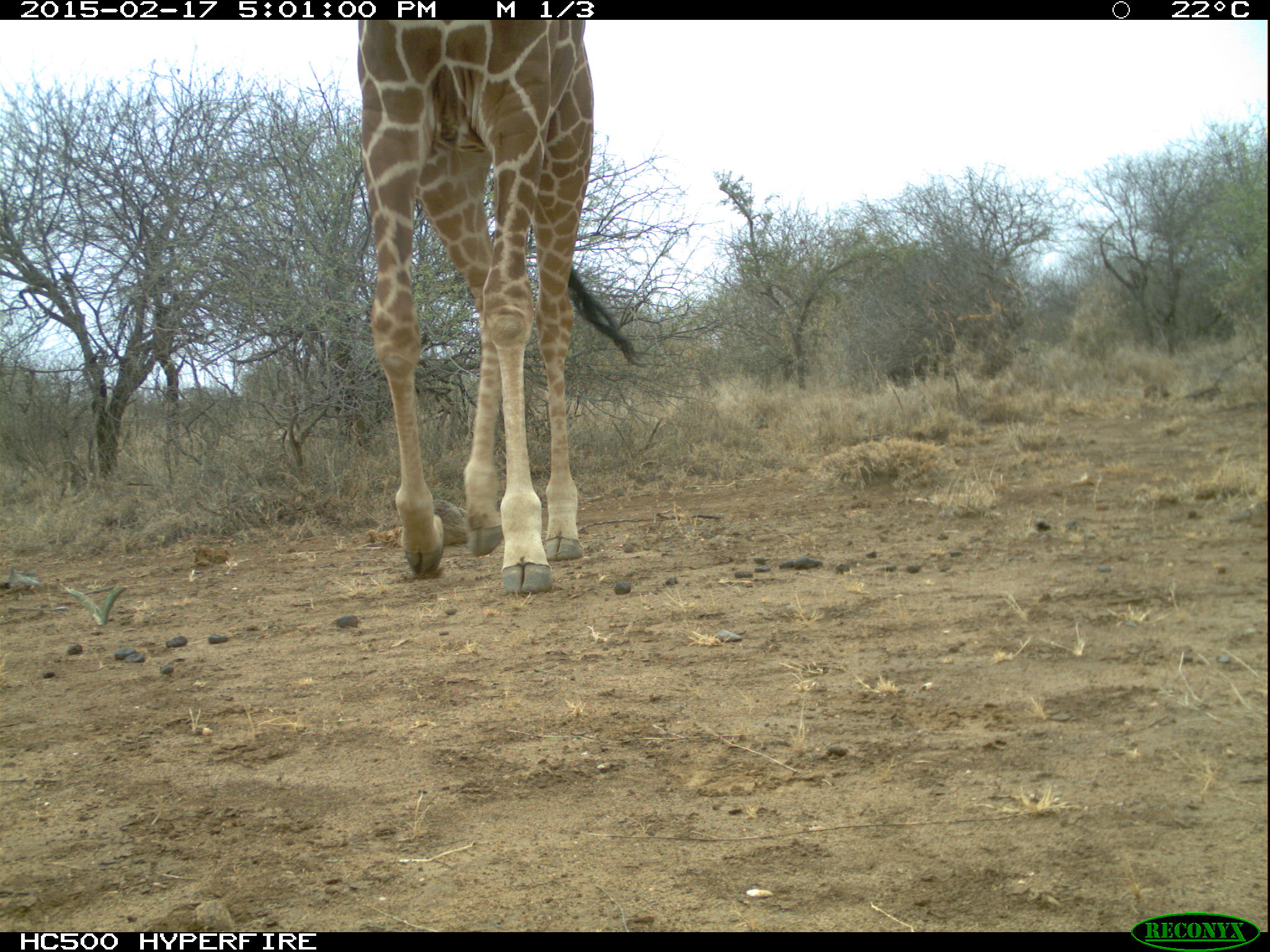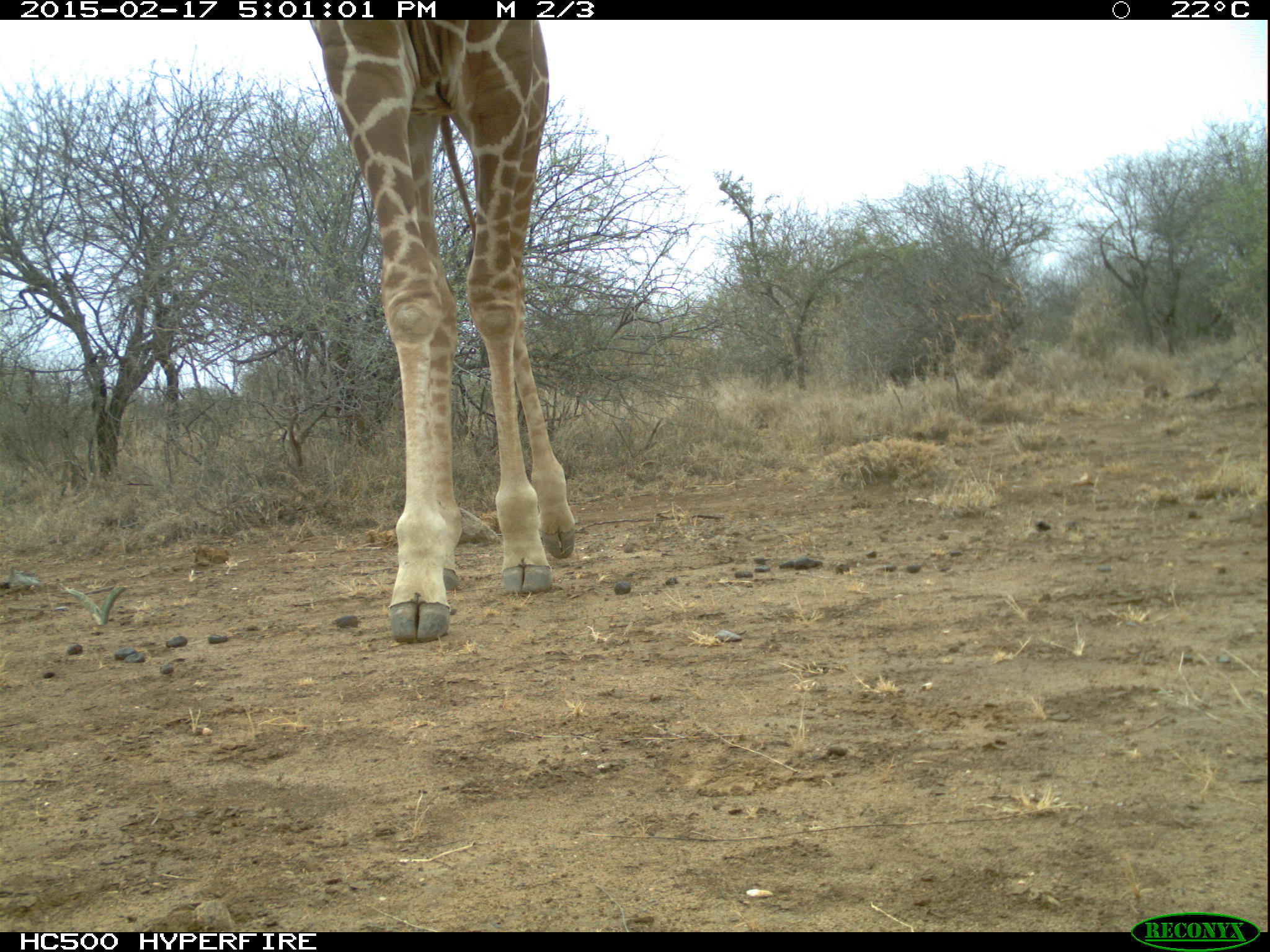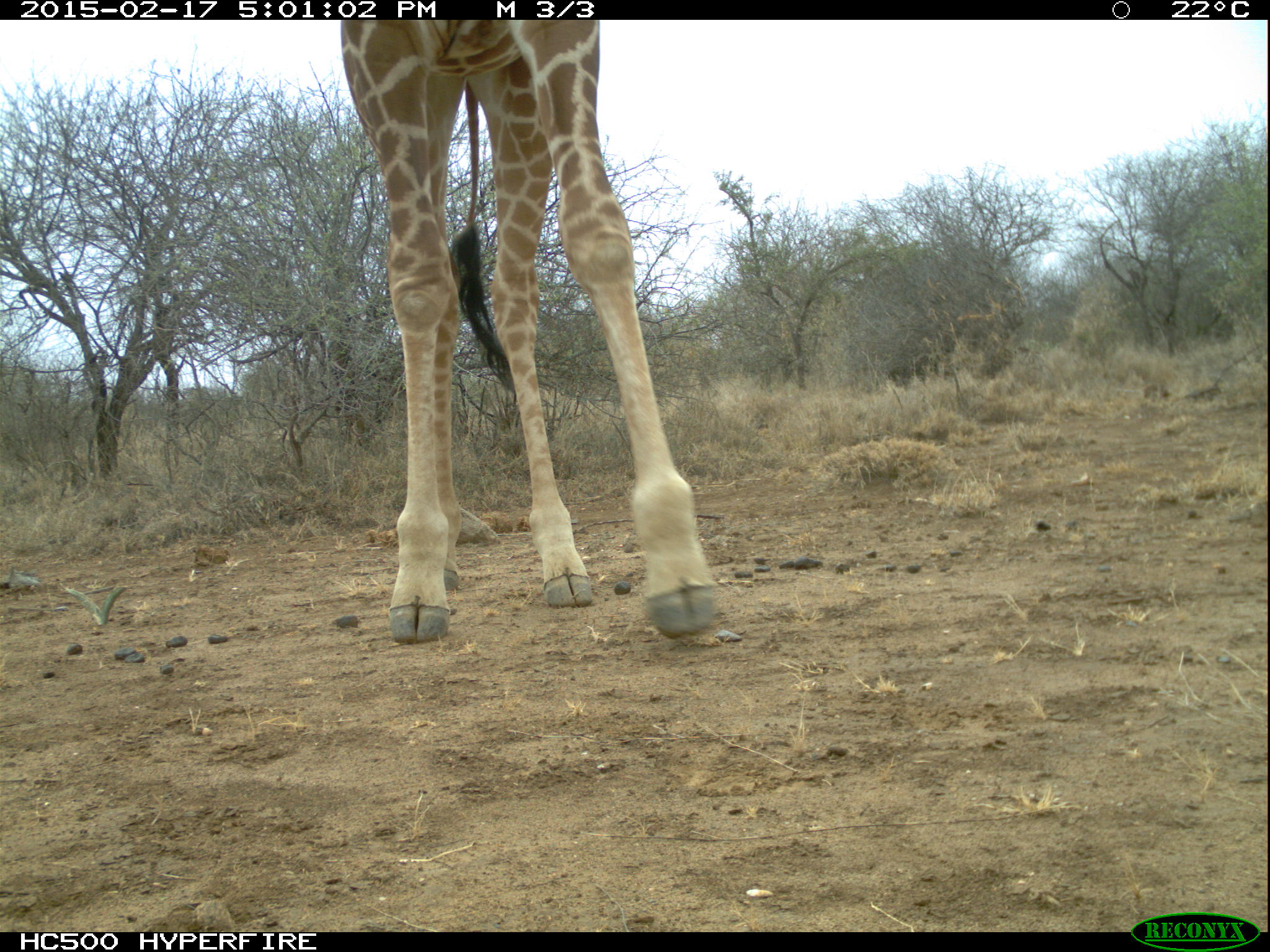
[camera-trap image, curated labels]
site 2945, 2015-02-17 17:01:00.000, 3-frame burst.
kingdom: Animalia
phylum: Chordata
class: Mammalia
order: Artiodactyla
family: Giraffidae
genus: Giraffa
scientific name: Giraffa camelopardalis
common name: giraffe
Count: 1.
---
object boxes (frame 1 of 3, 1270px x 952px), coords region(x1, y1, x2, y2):
giraffa camelopardalis: region(356, 19, 633, 595)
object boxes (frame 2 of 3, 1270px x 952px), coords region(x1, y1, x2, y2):
giraffa camelopardalis: region(309, 20, 577, 645)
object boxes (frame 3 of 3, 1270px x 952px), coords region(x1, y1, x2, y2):
giraffa camelopardalis: region(339, 17, 722, 644)